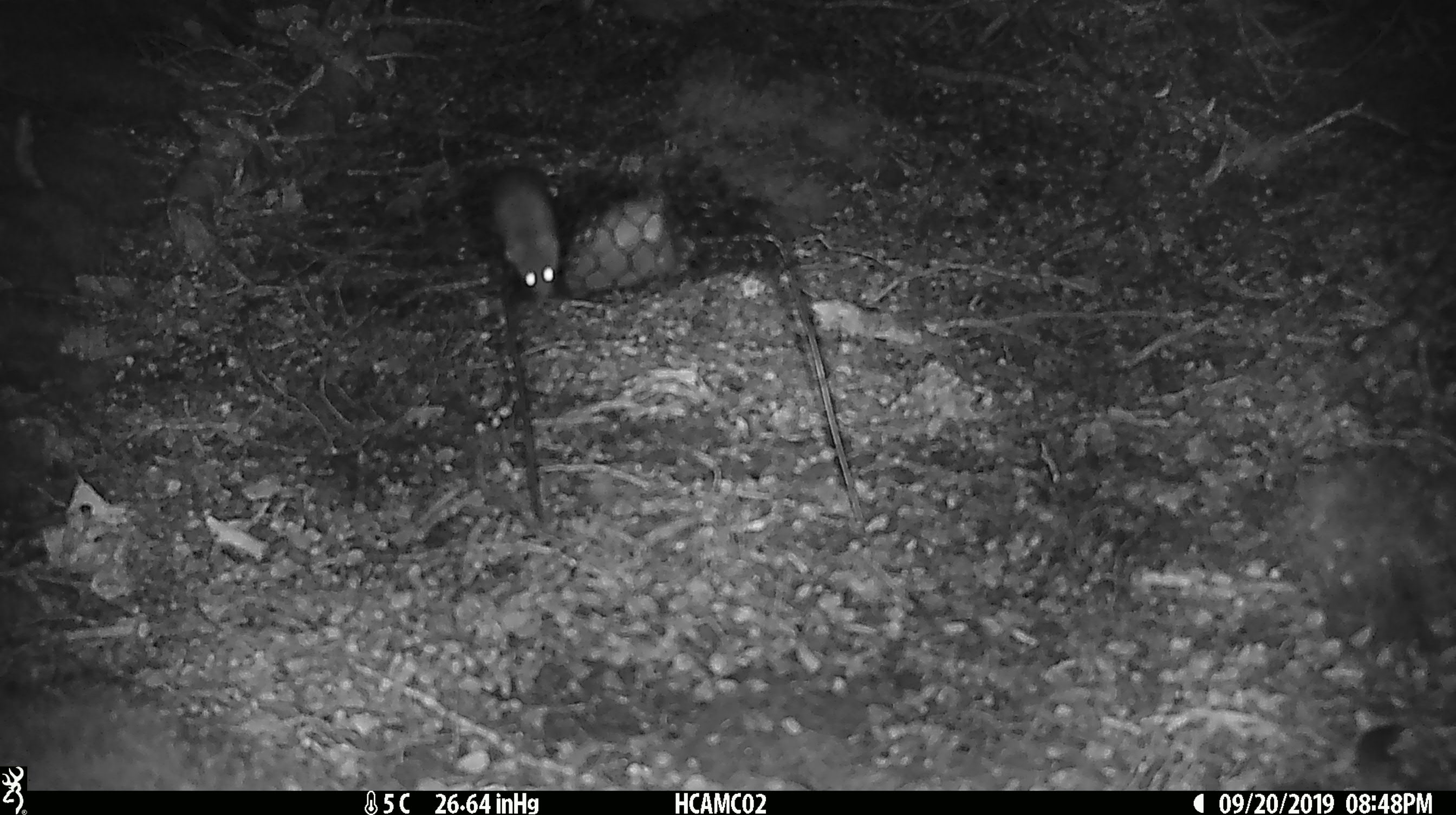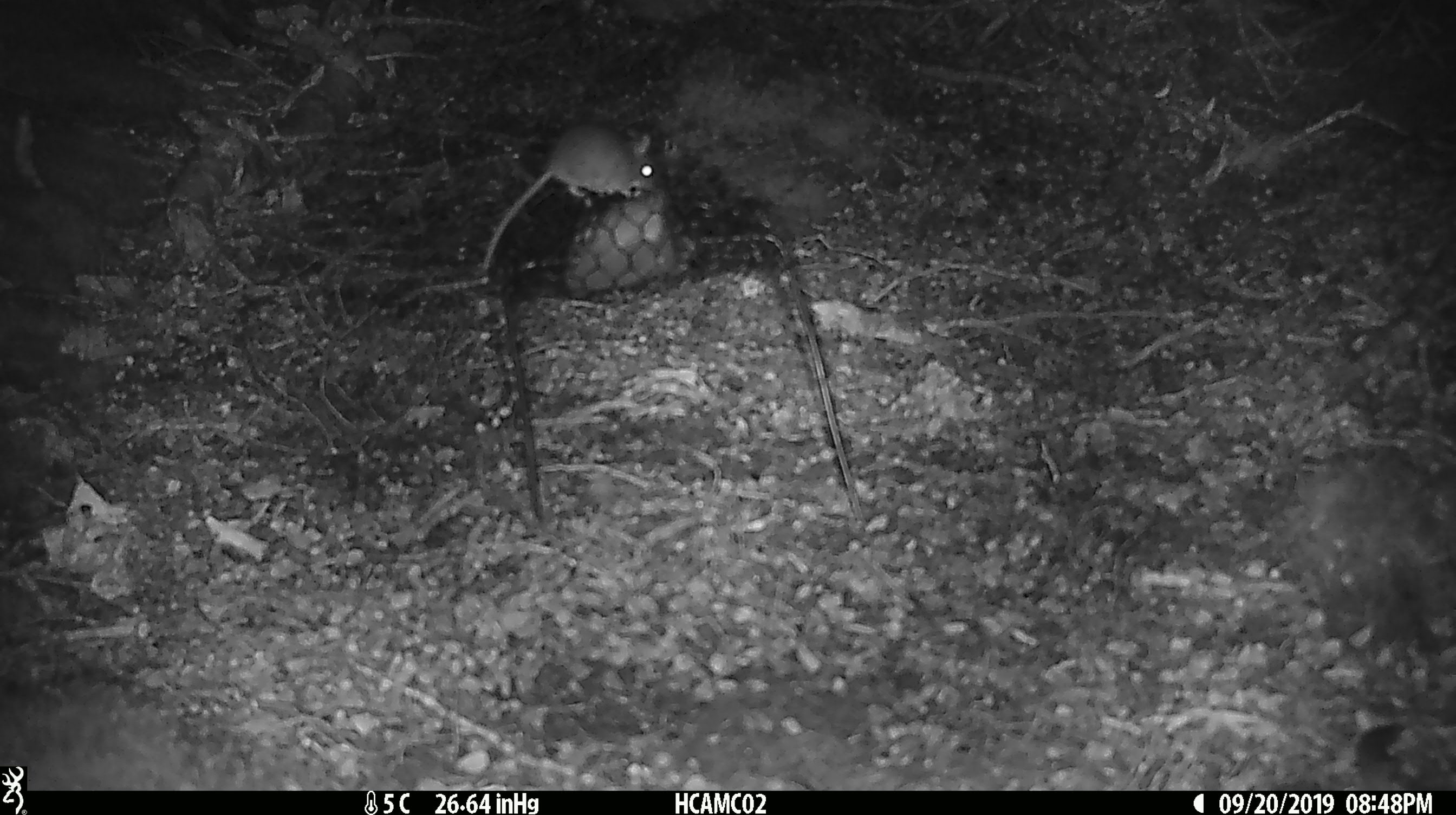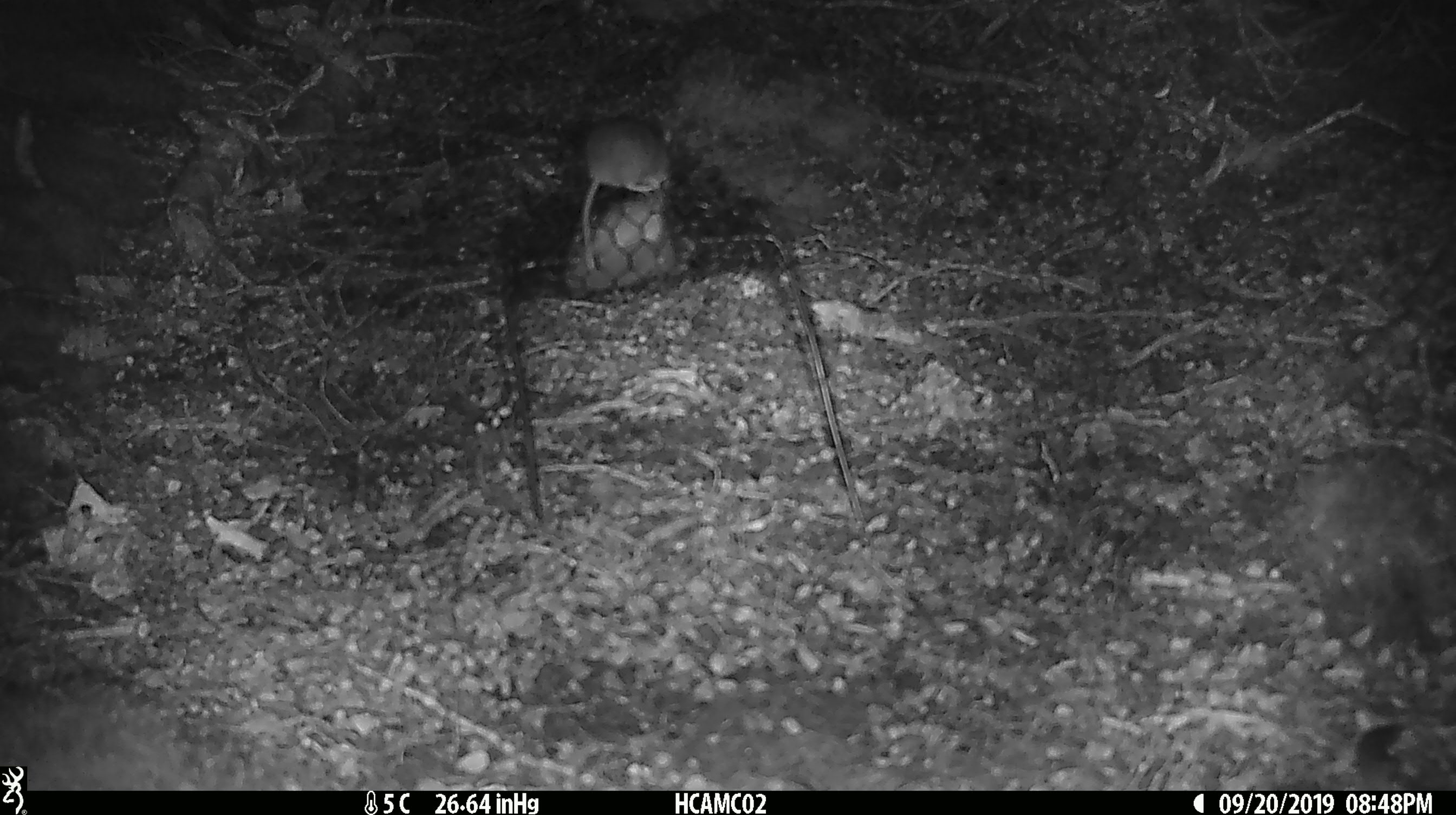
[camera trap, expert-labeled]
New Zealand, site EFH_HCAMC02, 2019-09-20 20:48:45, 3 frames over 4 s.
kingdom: Animalia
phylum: Chordata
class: Mammalia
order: Rodentia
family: Muridae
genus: Mus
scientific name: Mus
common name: mouse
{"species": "mouse (Mus)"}